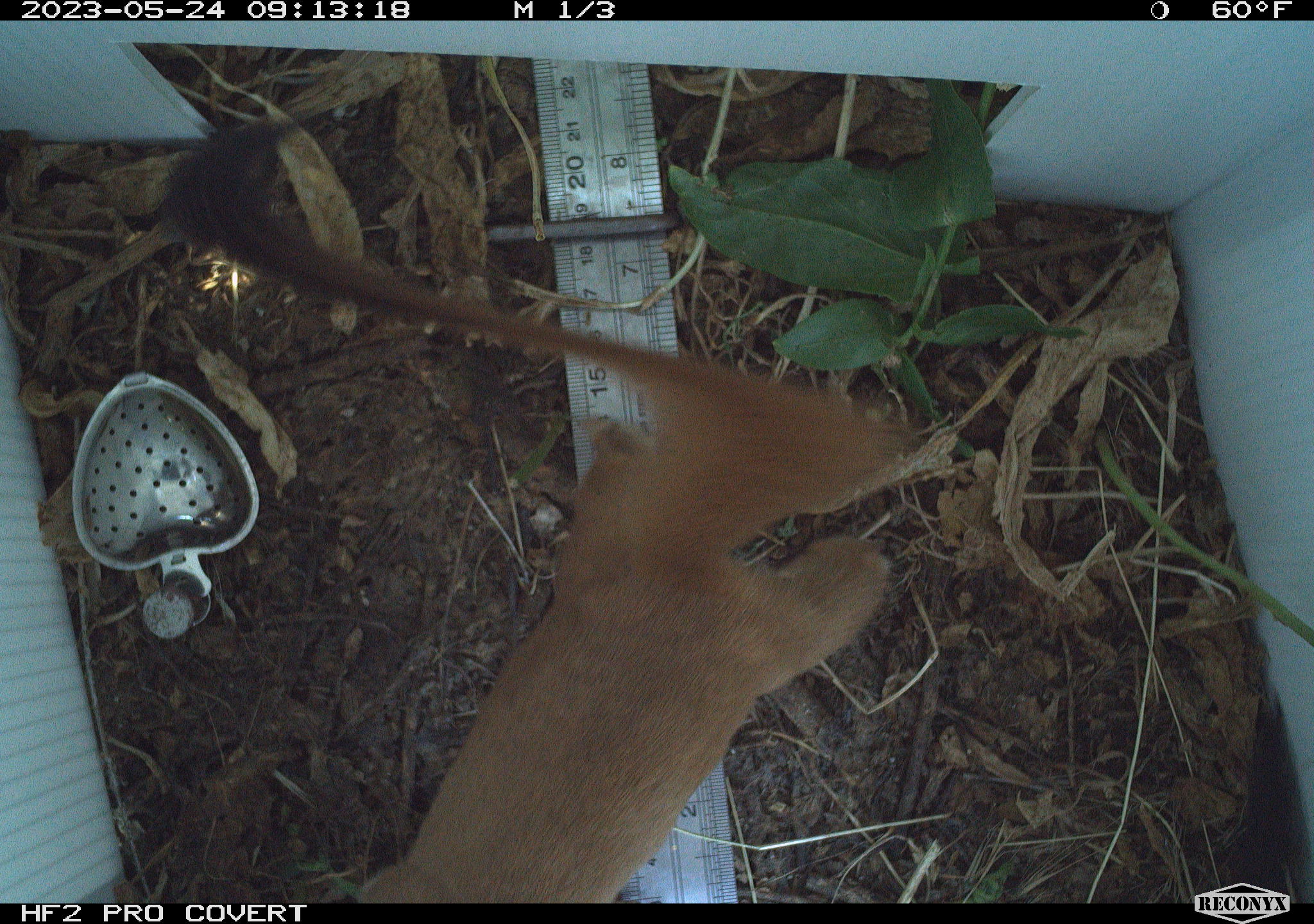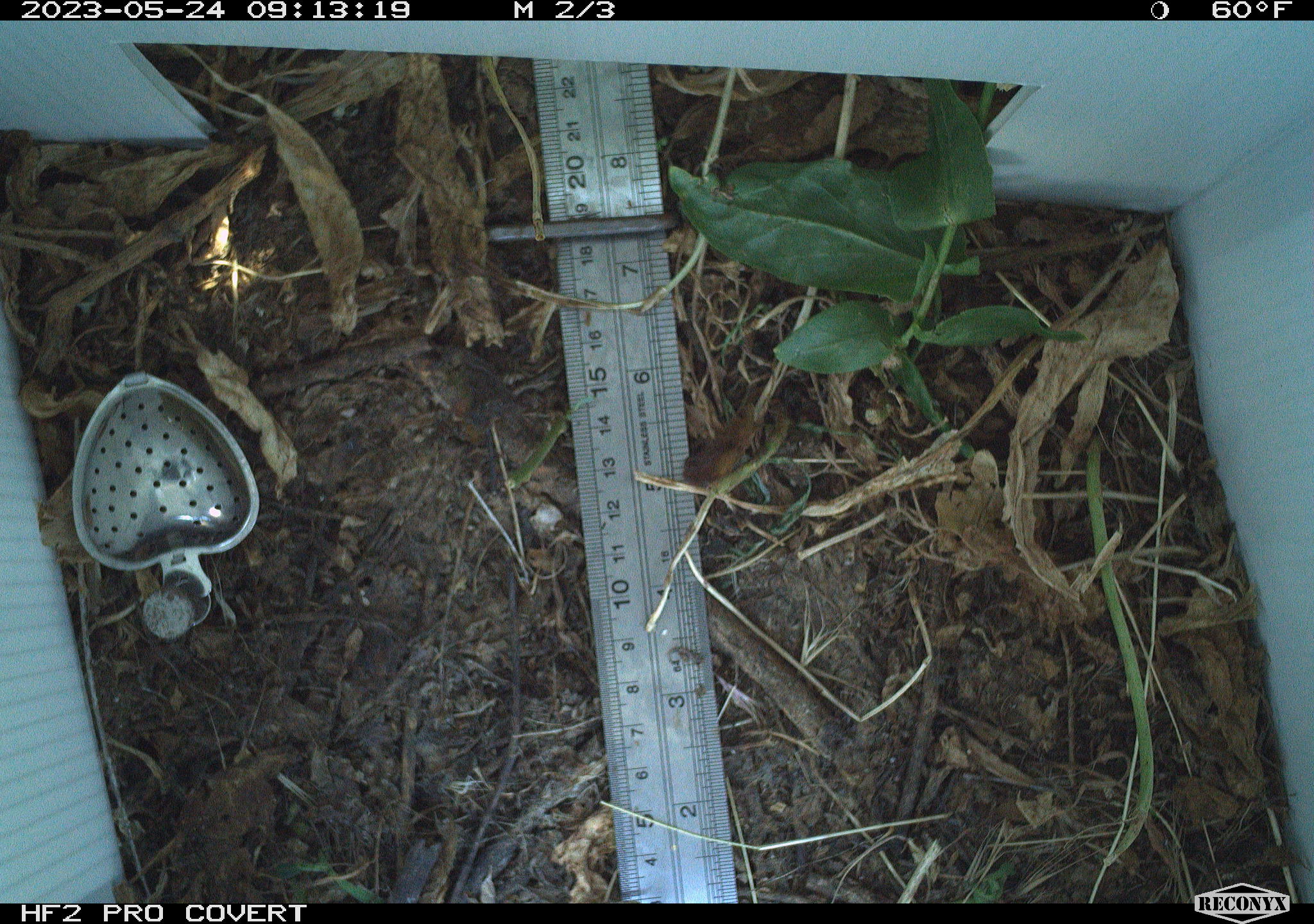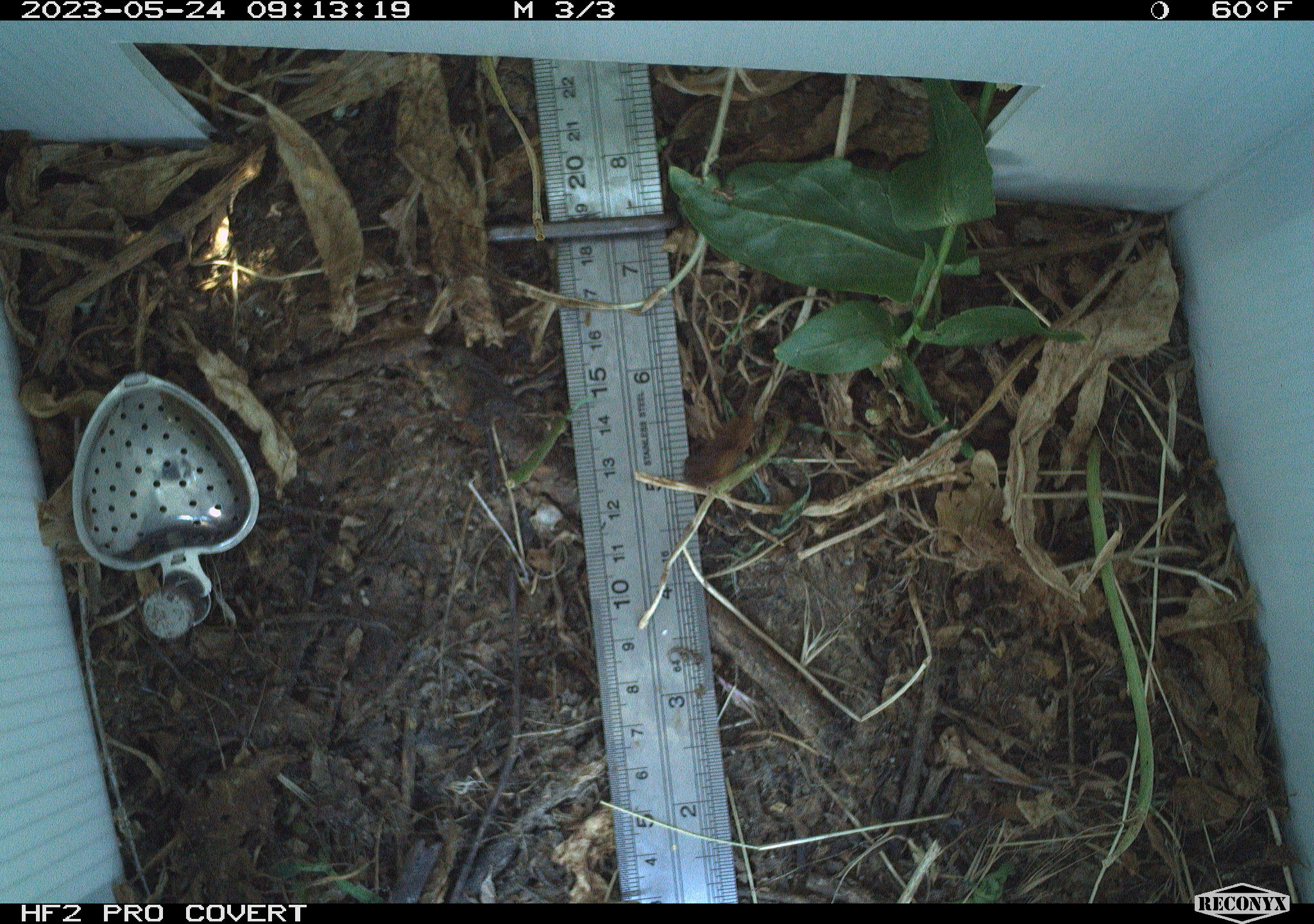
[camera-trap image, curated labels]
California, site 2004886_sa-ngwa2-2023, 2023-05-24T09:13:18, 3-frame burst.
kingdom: Animalia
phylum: Chordata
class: Mammalia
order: Carnivora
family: Mustelidae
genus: Neogale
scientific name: Neogale frenata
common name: long-tailed weasel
Long-tailed weasel (Neogale frenata).